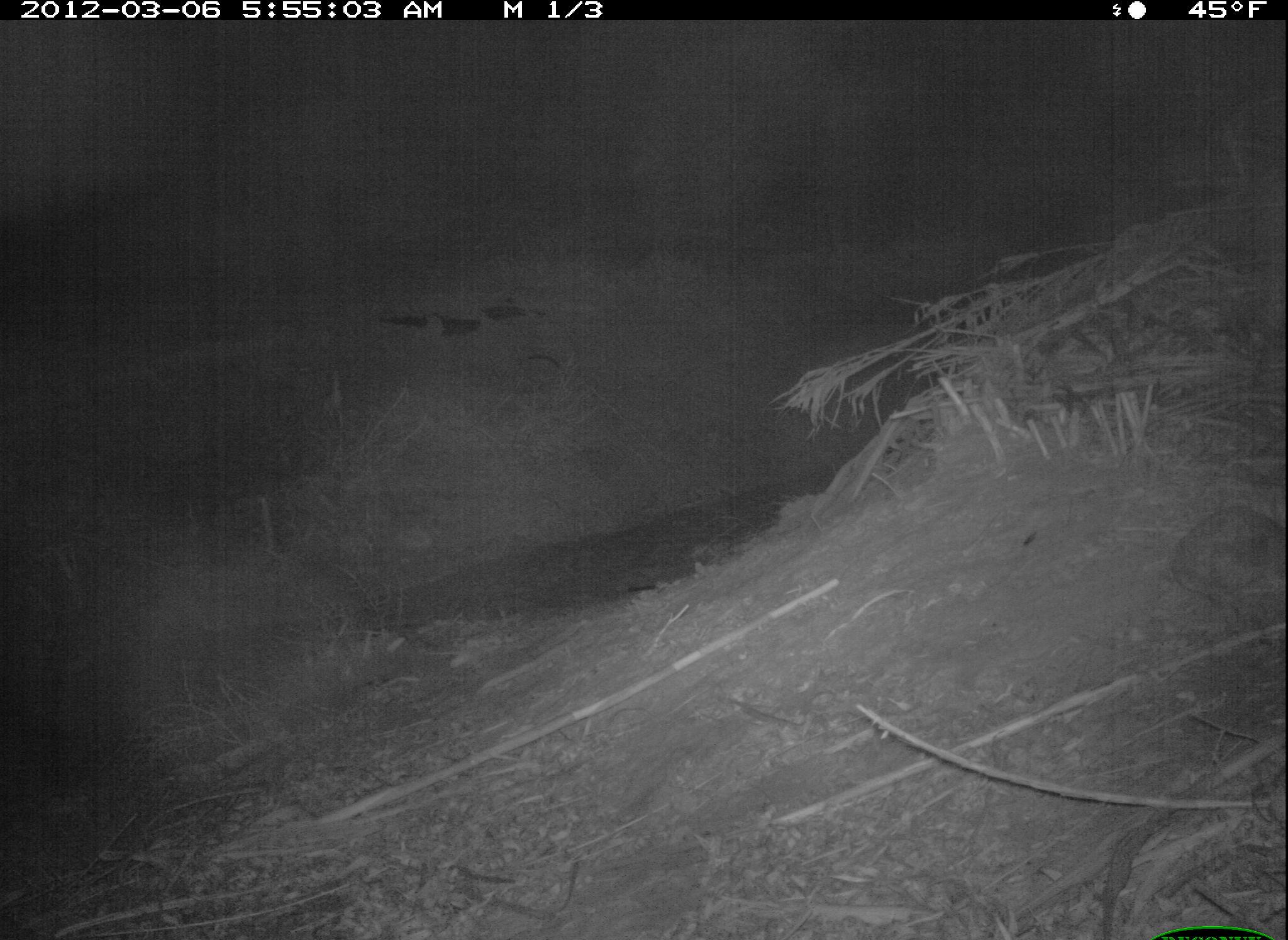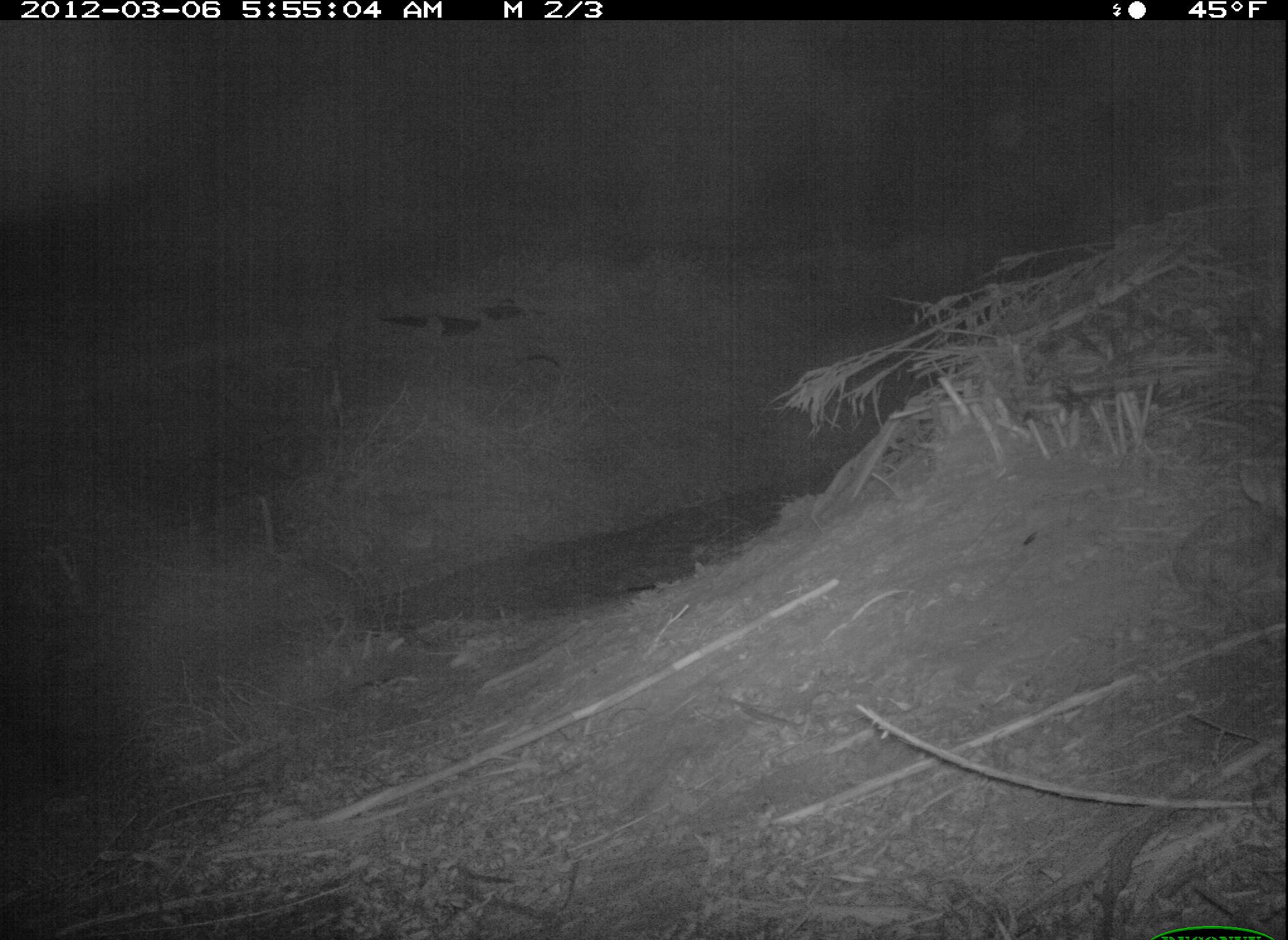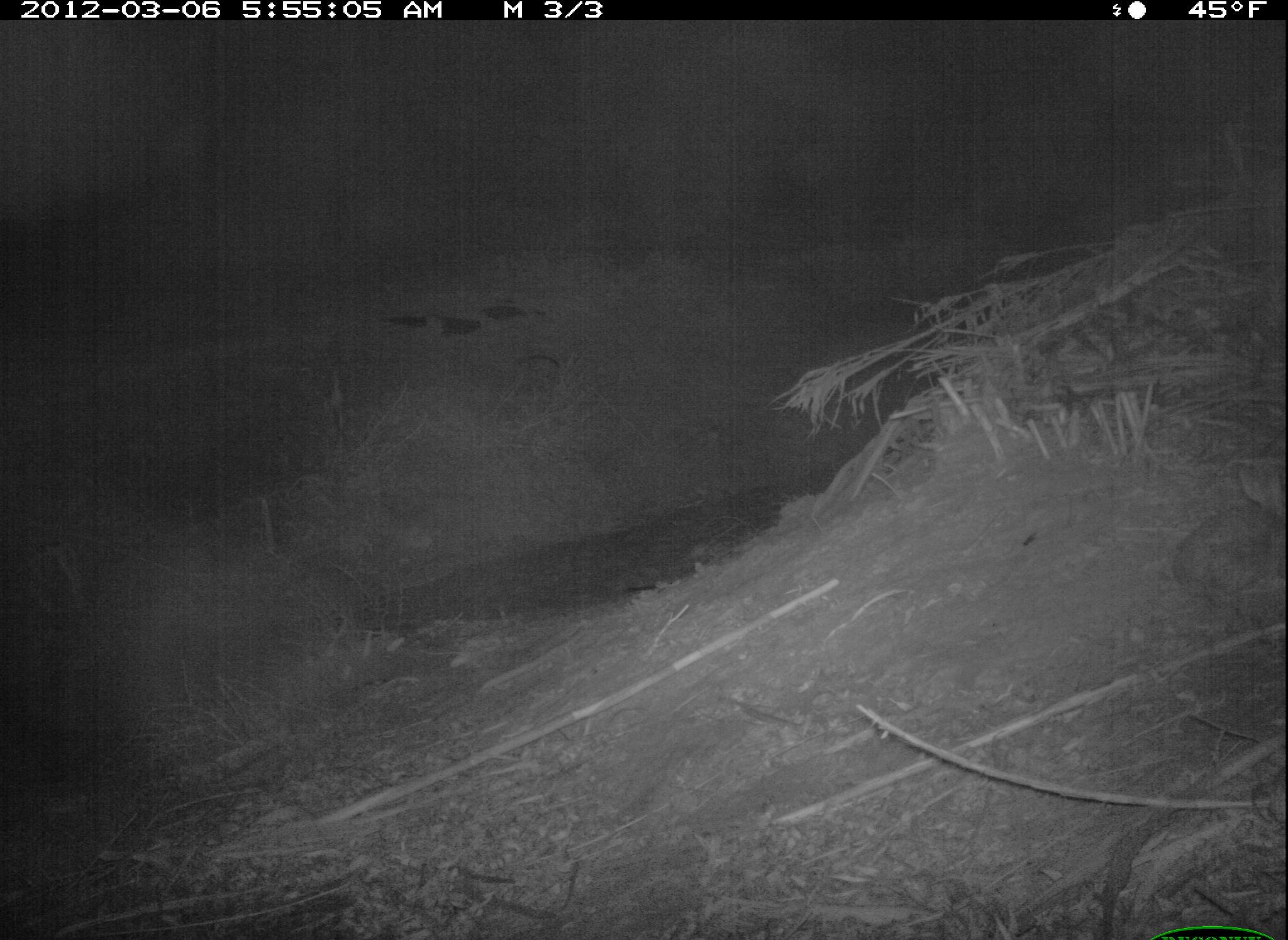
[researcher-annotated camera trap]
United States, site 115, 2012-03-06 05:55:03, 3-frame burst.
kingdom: Animalia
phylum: Chordata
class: Mammalia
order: Lagomorpha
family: Leporidae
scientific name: Leporidae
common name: rabbits and hares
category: rabbit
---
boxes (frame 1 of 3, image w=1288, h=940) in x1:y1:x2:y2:
rabbit: 1162:495:1288:619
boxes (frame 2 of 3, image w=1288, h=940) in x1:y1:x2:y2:
rabbit: 1170:459:1287:614